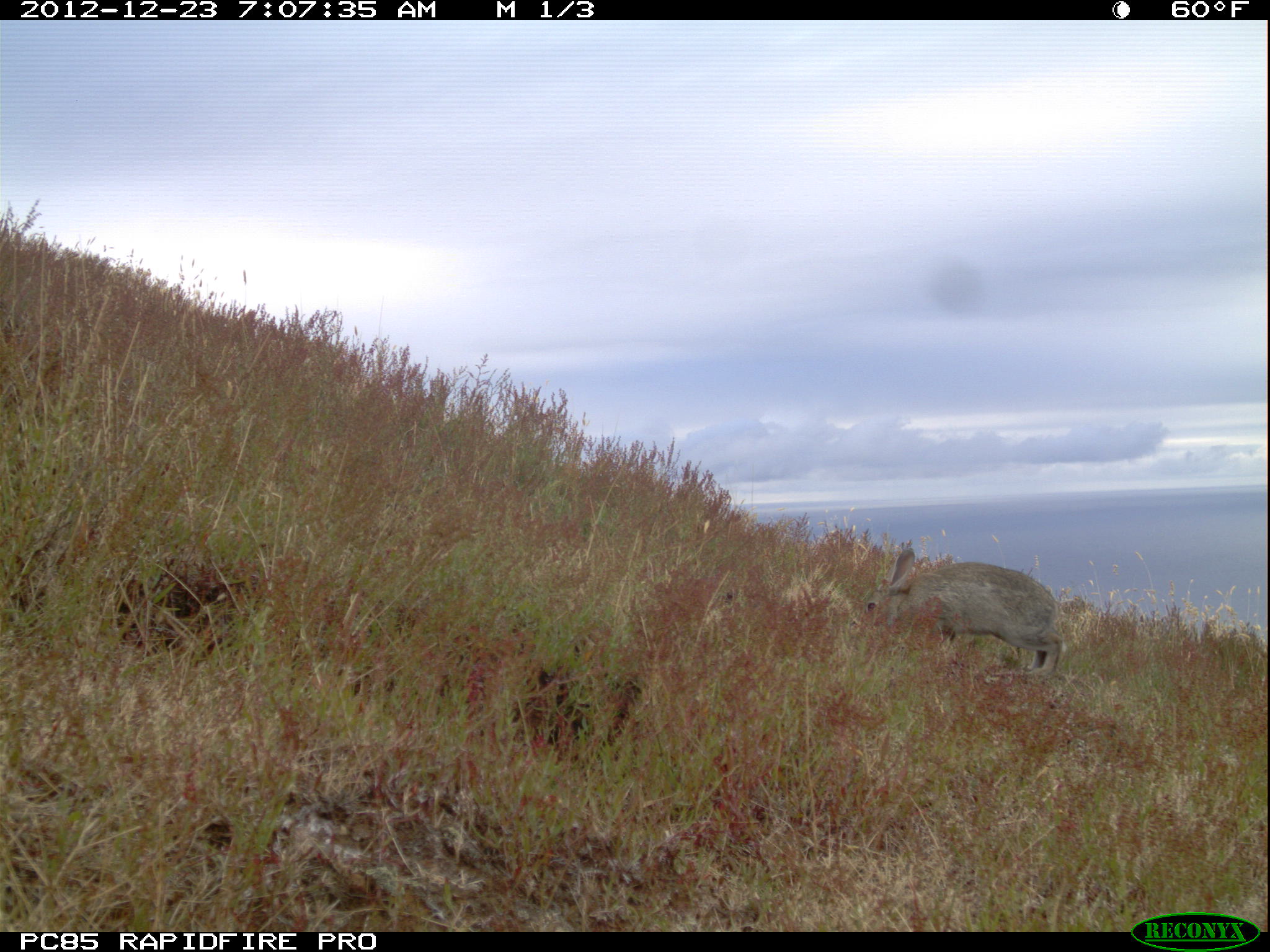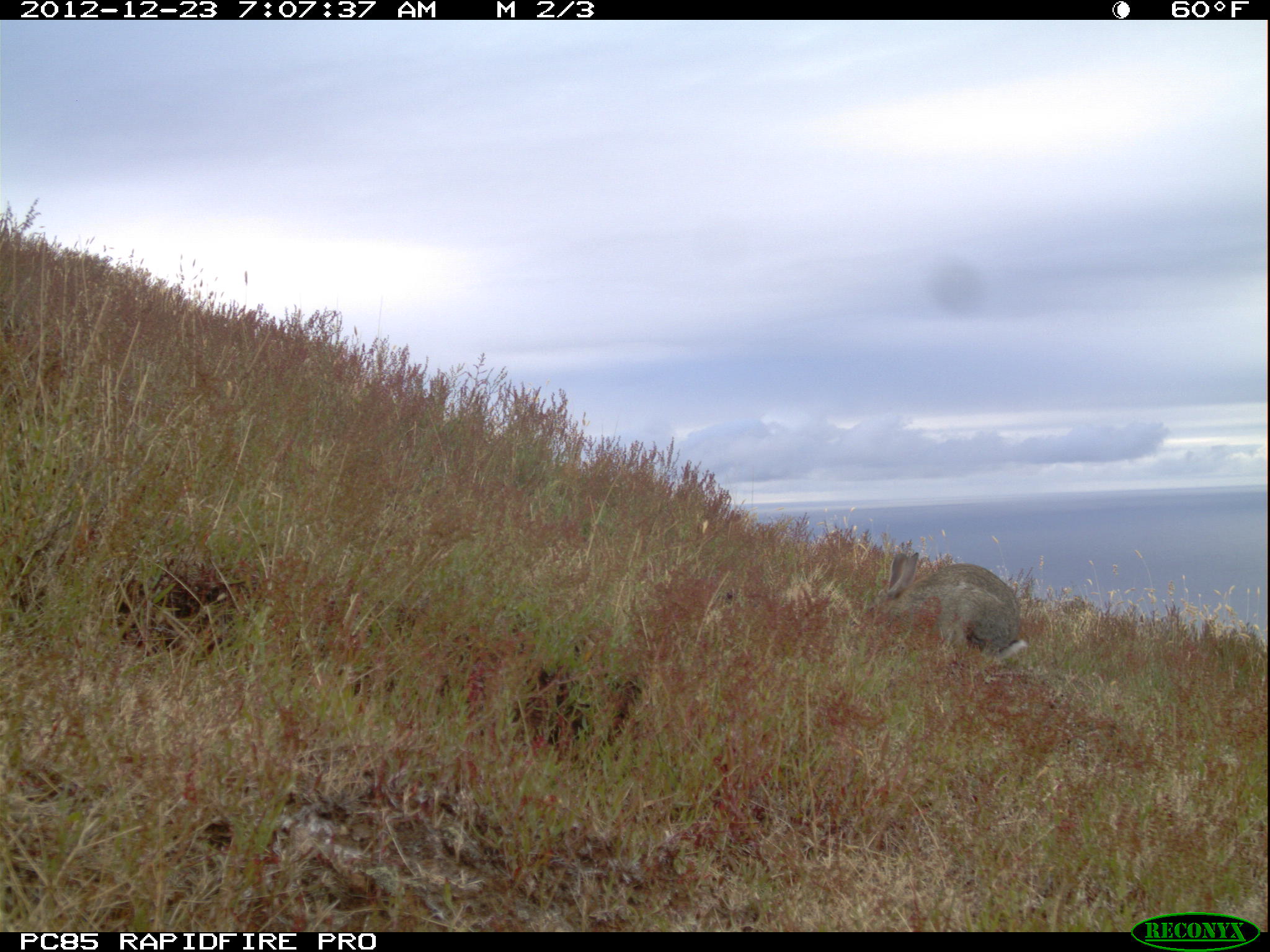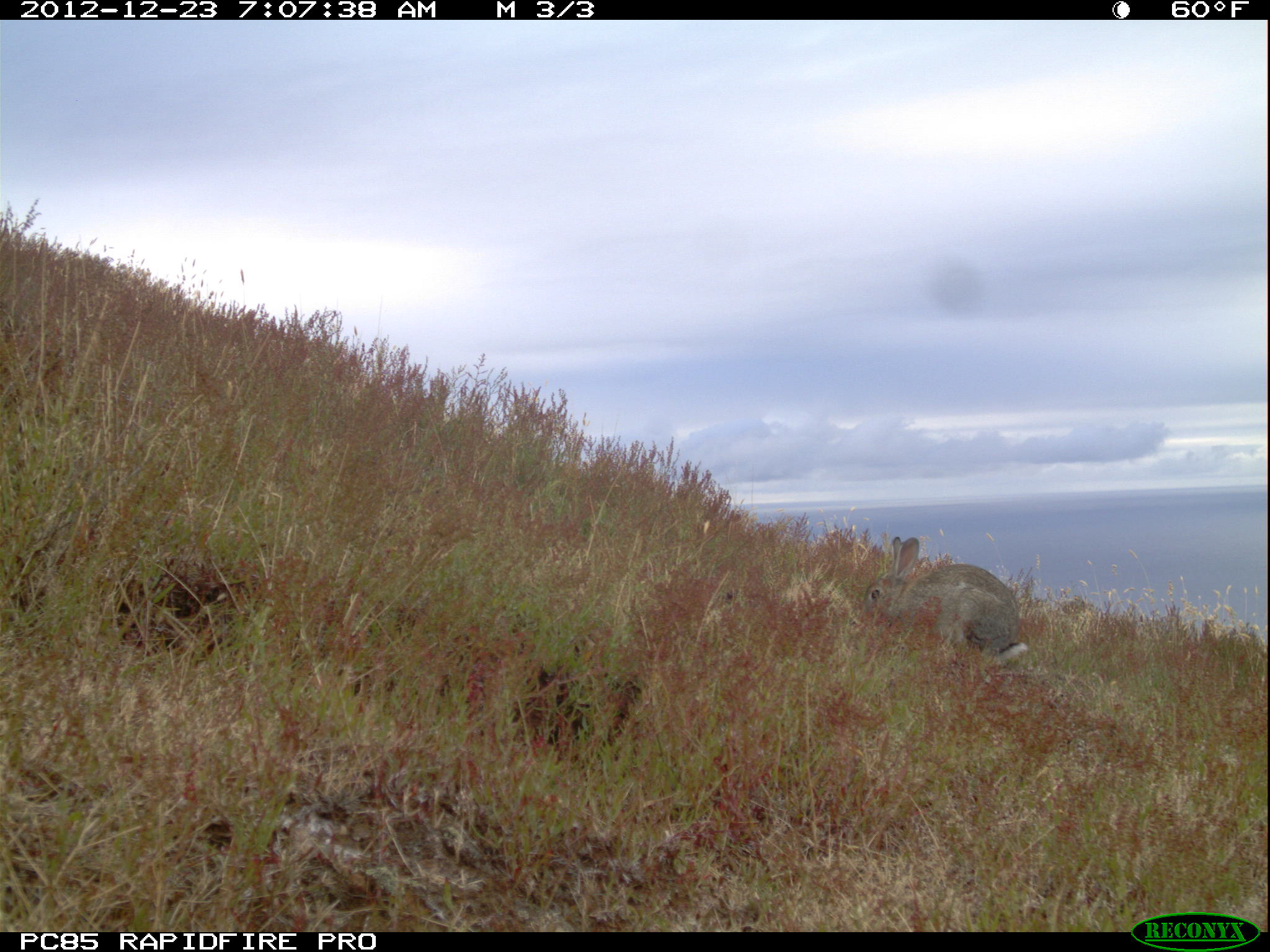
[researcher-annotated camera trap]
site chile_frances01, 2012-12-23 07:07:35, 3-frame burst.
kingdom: Animalia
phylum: Chordata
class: Mammalia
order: Lagomorpha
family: Leporidae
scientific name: Leporidae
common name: rabbits and hares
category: rabbit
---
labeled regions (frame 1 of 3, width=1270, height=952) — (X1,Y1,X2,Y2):
rabbit: (860,543,1059,678)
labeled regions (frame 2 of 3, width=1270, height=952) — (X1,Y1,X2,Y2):
rabbit: (868,544,1029,667)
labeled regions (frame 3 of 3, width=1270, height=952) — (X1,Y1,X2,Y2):
rabbit: (860,535,1029,671)